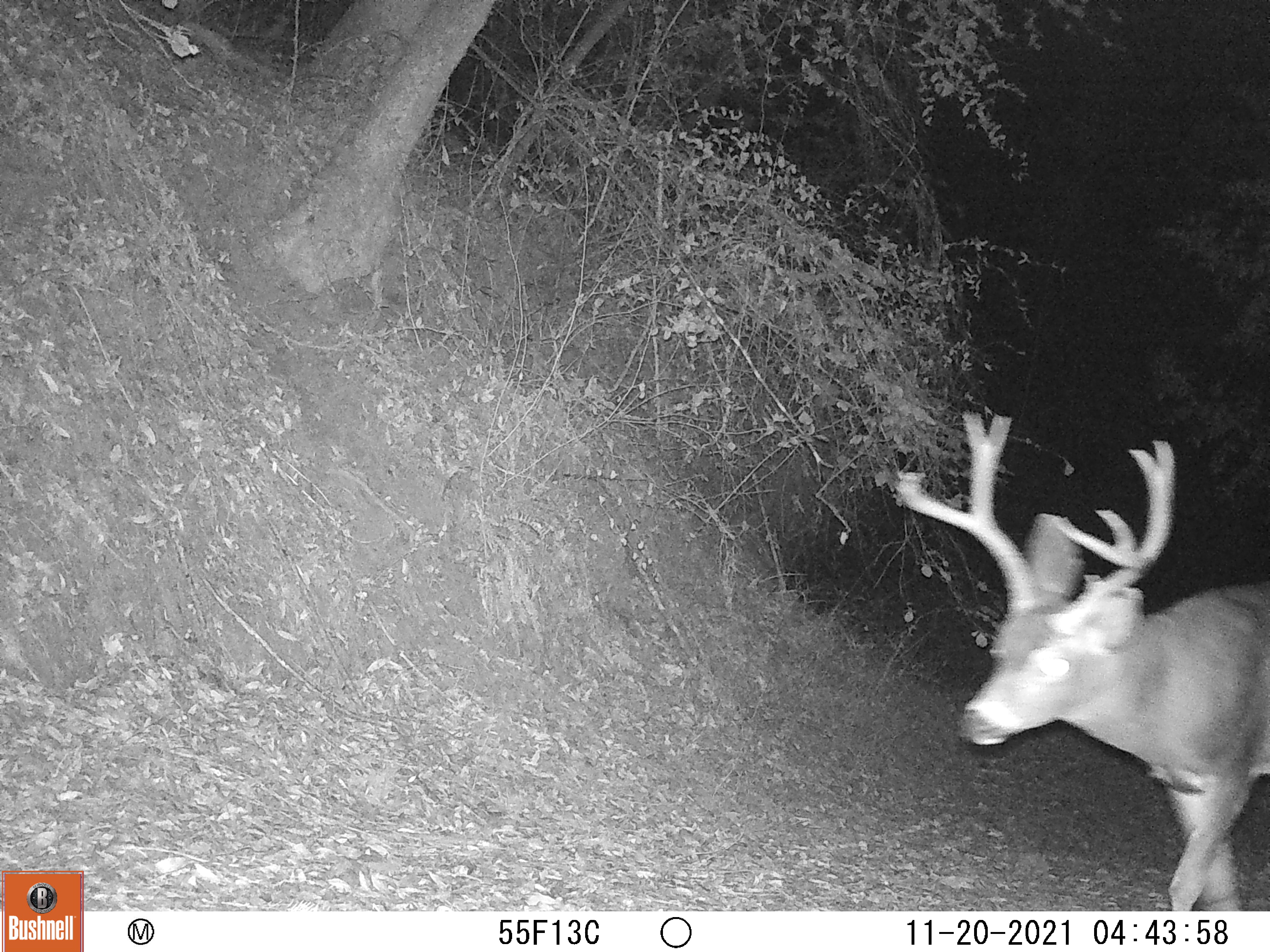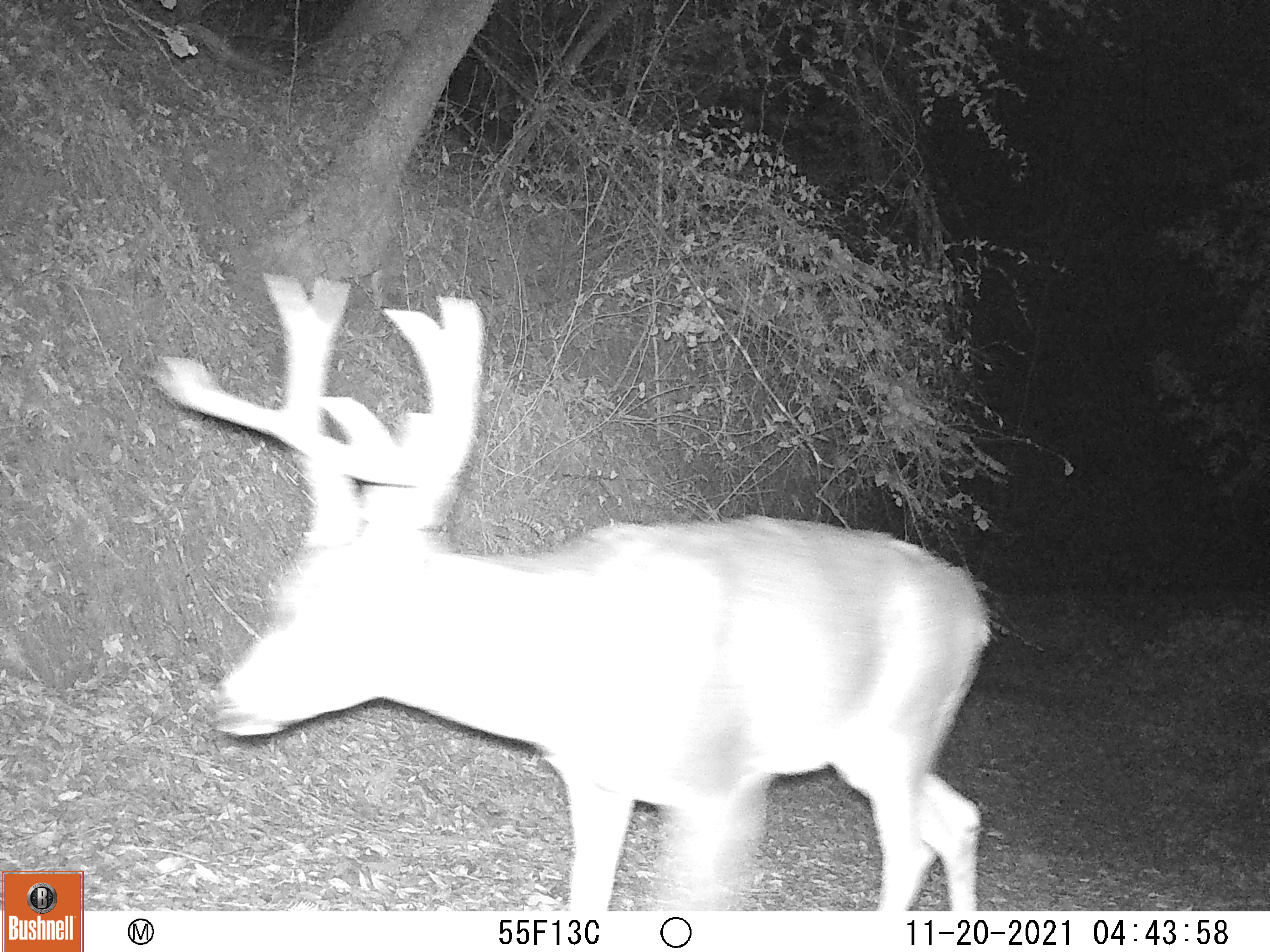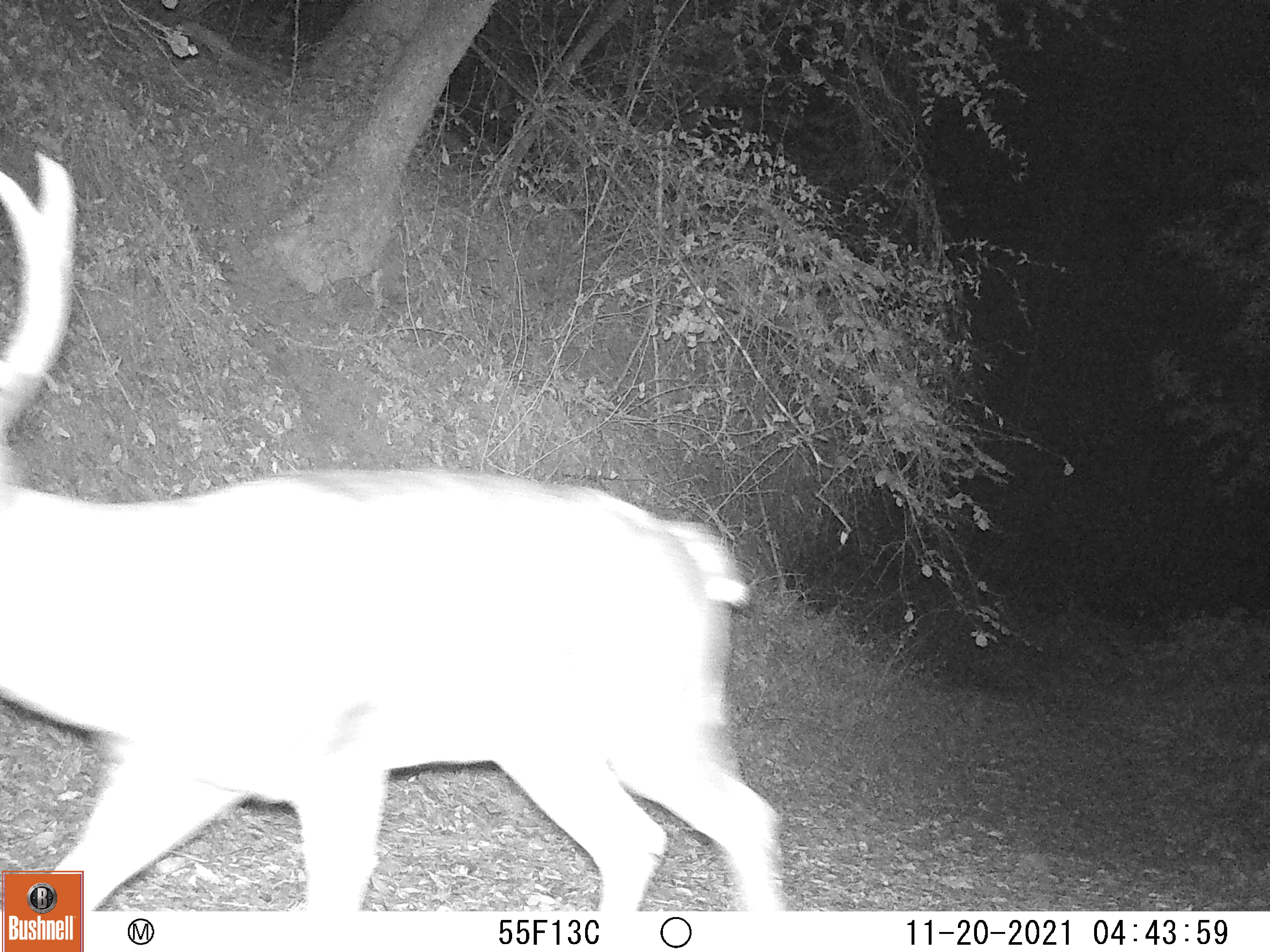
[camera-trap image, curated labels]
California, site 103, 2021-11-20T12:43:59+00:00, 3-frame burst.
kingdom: Animalia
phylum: Chordata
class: Mammalia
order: Artiodactyla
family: Cervidae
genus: Odocoileus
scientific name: Odocoileus hemionus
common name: mule deer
Mule deer (Odocoileus hemionus).